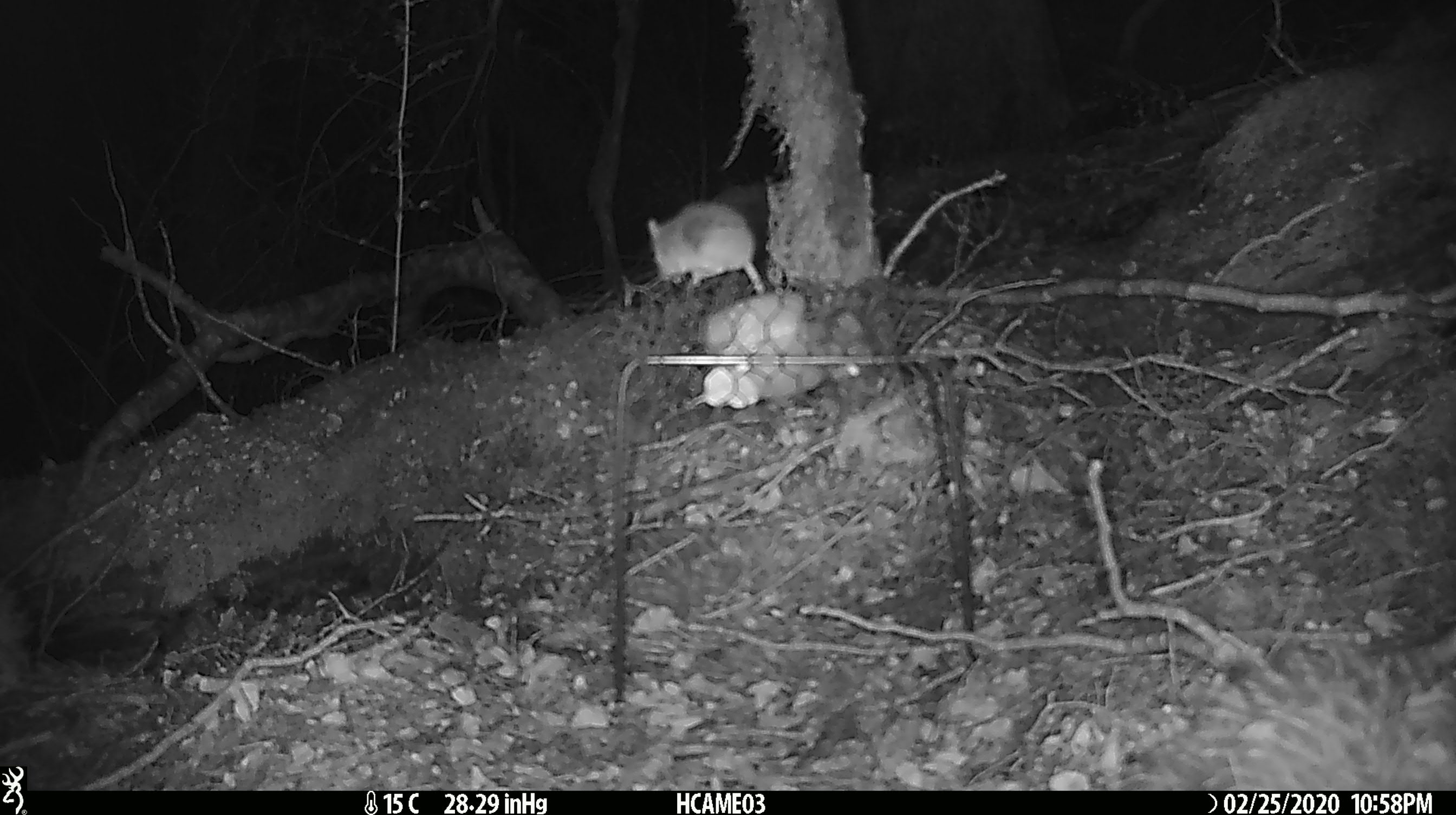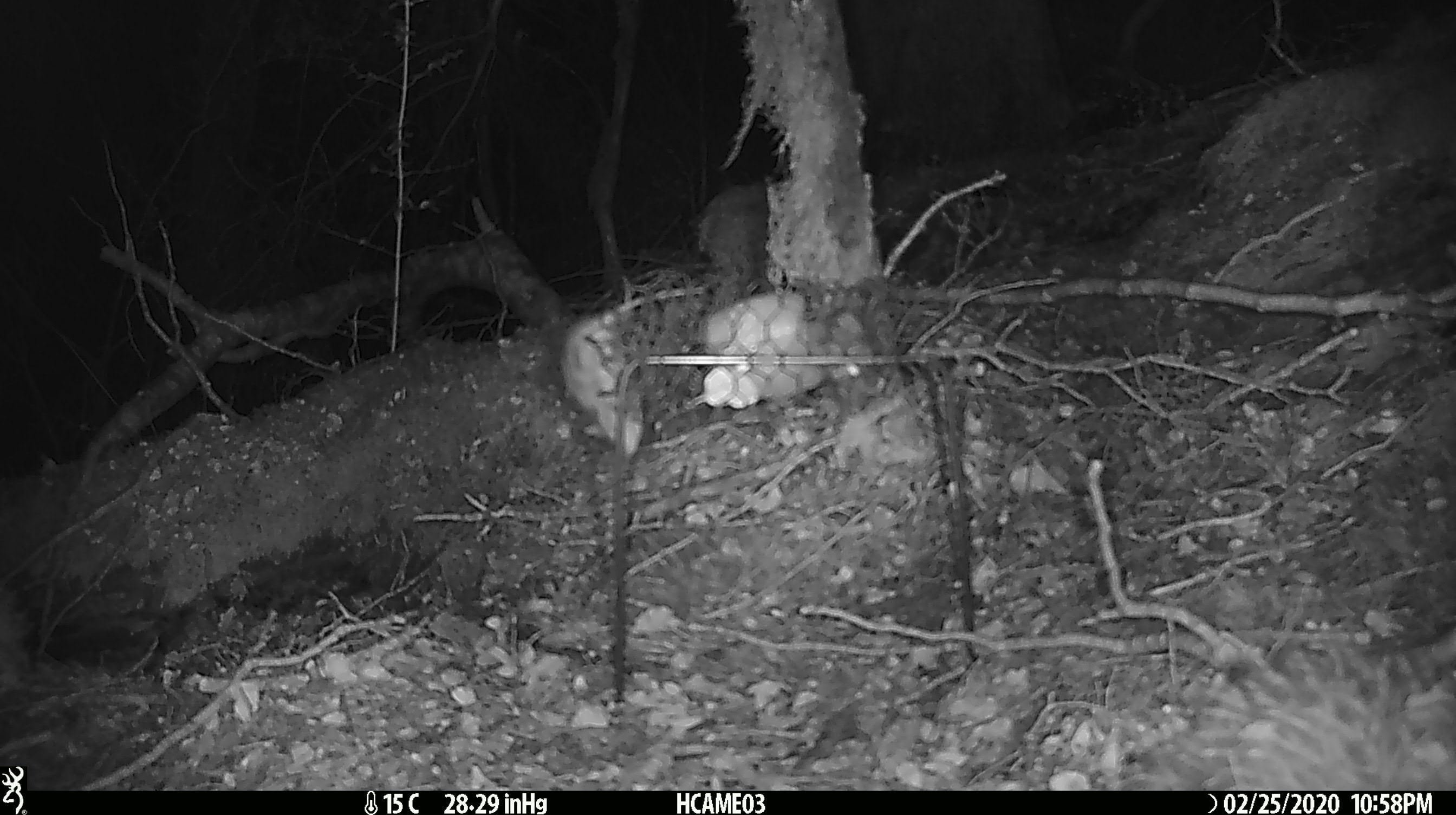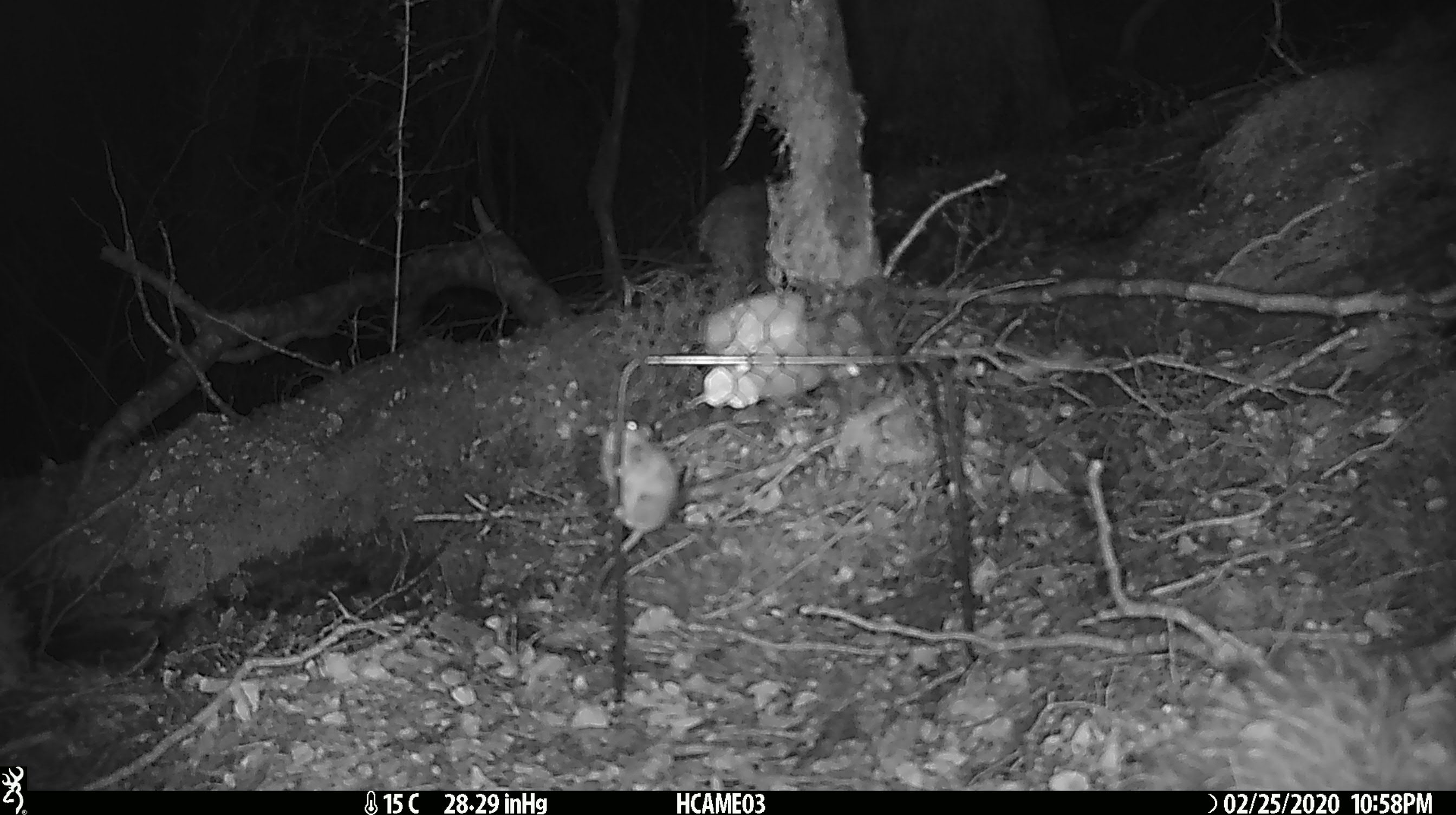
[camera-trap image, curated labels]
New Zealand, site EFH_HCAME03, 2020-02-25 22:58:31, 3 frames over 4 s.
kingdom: Animalia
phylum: Chordata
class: Mammalia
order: Rodentia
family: Muridae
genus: Mus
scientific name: Mus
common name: mouse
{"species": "mouse (Mus)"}